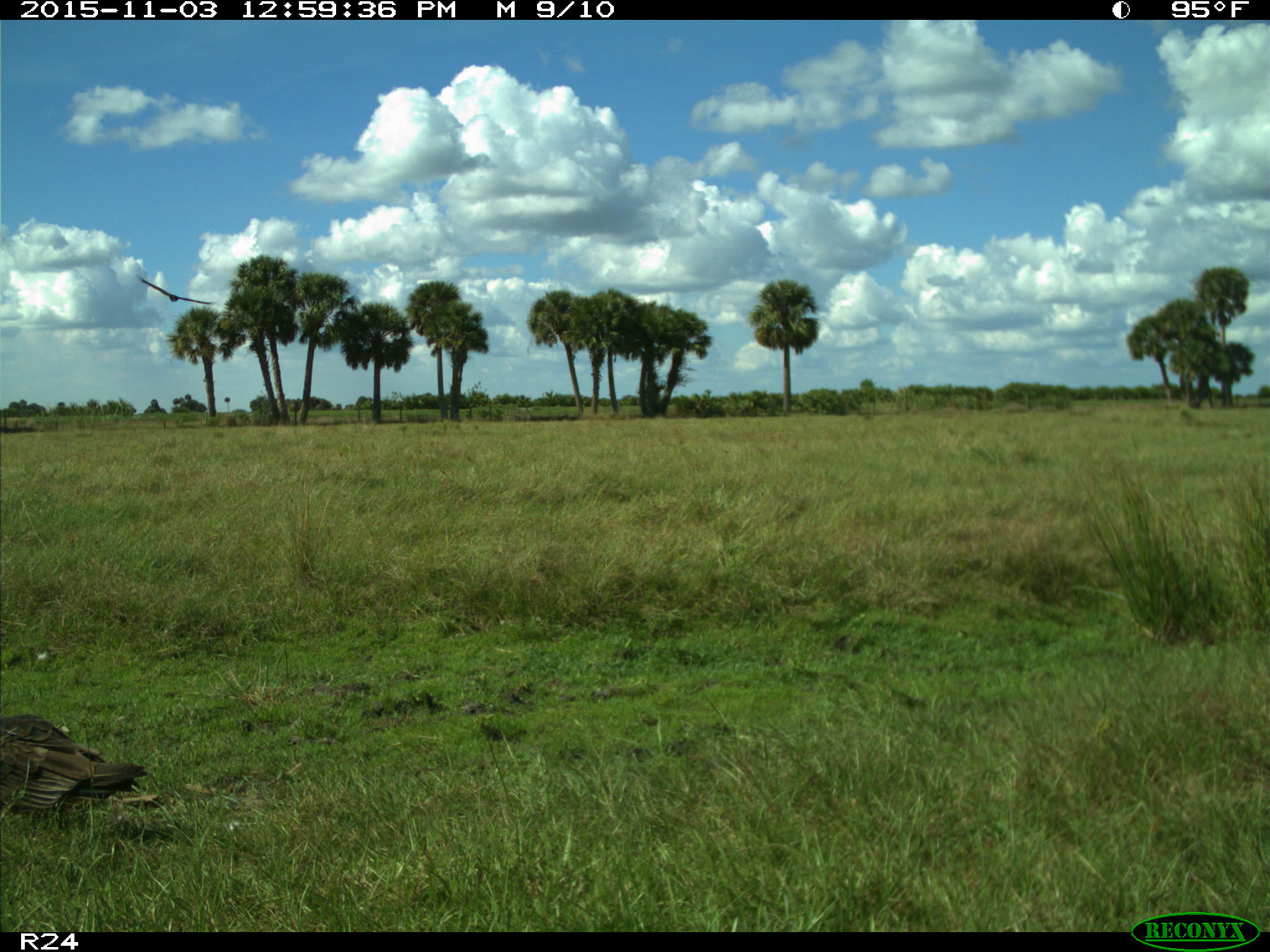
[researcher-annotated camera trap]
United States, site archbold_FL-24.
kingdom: Animalia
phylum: Chordata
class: Aves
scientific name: Aves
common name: birds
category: unidentified bird